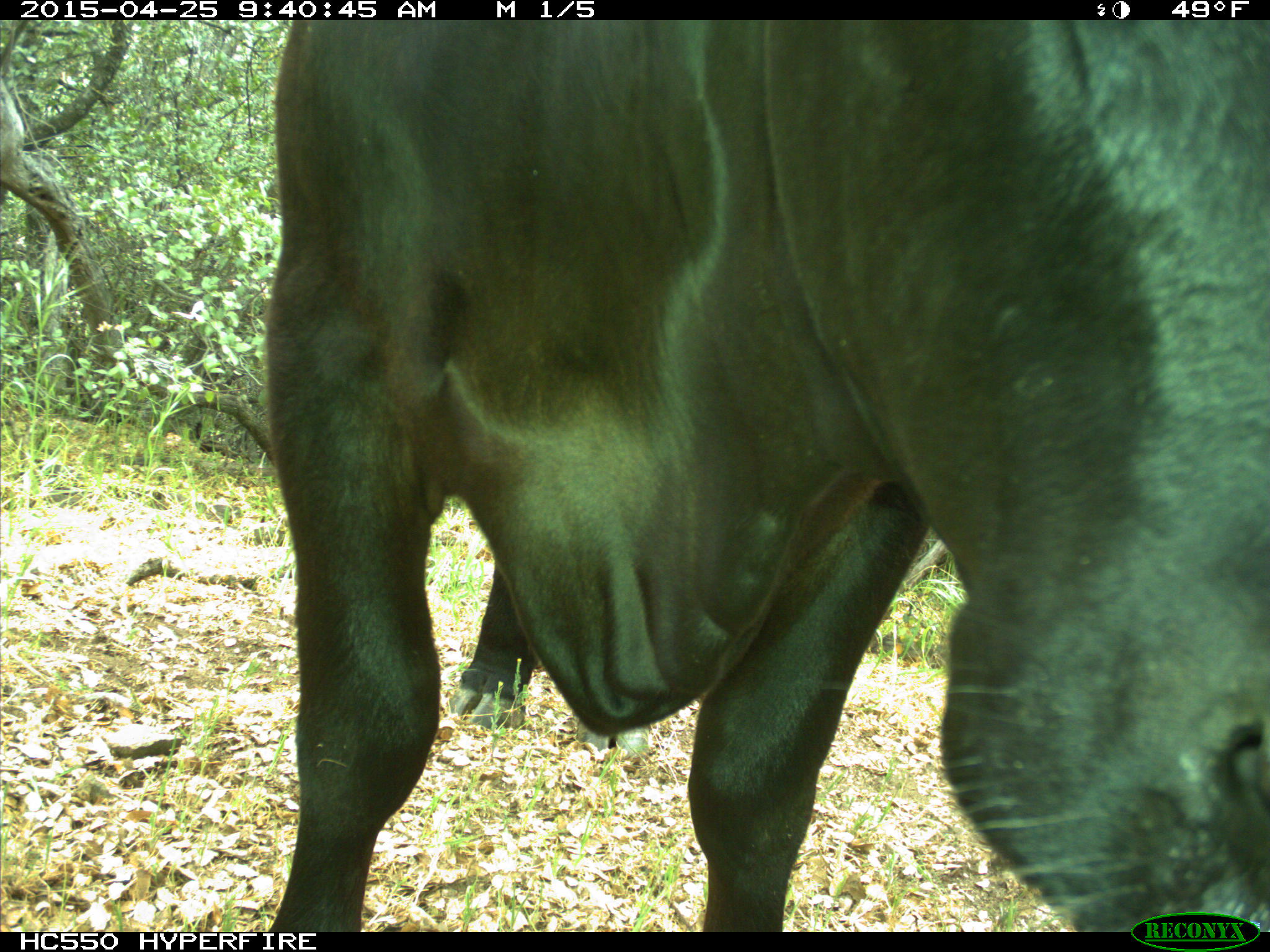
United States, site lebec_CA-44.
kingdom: Animalia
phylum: Chordata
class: Mammalia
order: Artiodactyla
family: Suidae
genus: Sus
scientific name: Sus scrofa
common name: wild boar